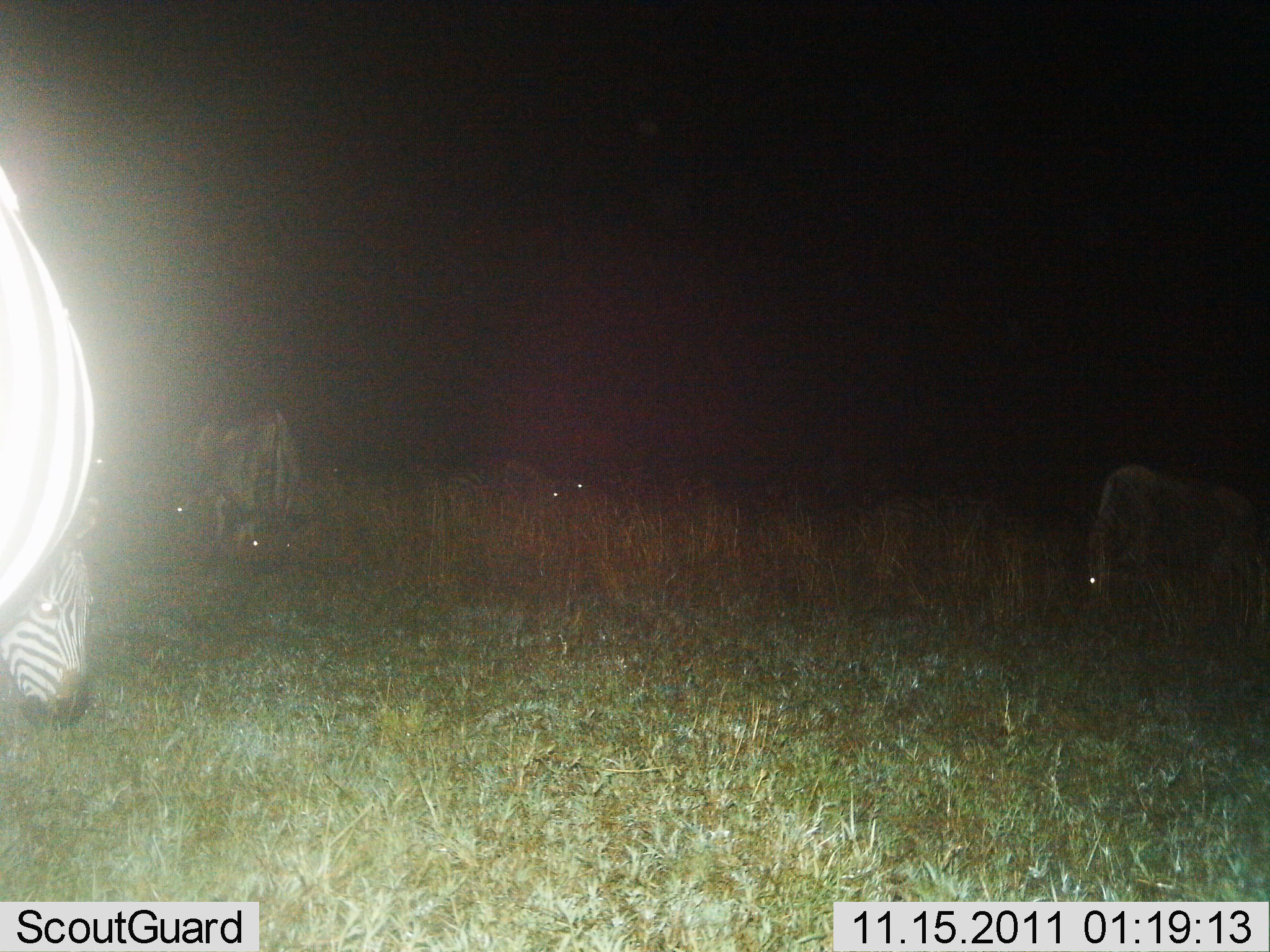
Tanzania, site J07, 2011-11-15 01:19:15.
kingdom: Animalia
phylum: Chordata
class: Mammalia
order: Perissodactyla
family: Equidae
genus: Equus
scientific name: Equus quagga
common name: plains zebra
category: zebra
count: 3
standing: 30%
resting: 10%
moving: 0%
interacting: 0%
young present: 0%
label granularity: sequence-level